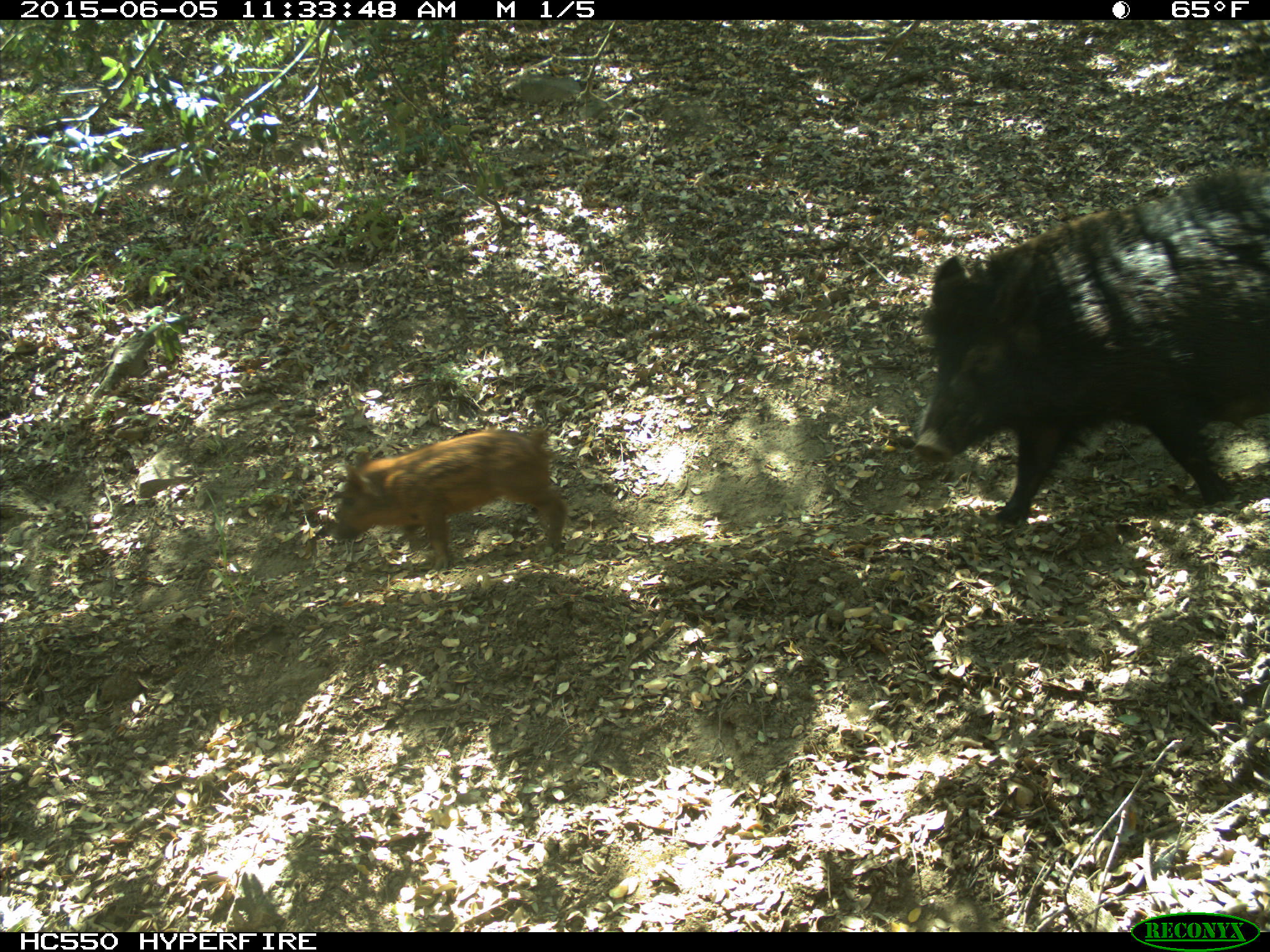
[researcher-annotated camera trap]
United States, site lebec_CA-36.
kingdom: Animalia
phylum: Chordata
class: Mammalia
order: Artiodactyla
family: Suidae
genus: Sus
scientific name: Sus scrofa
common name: wild boar